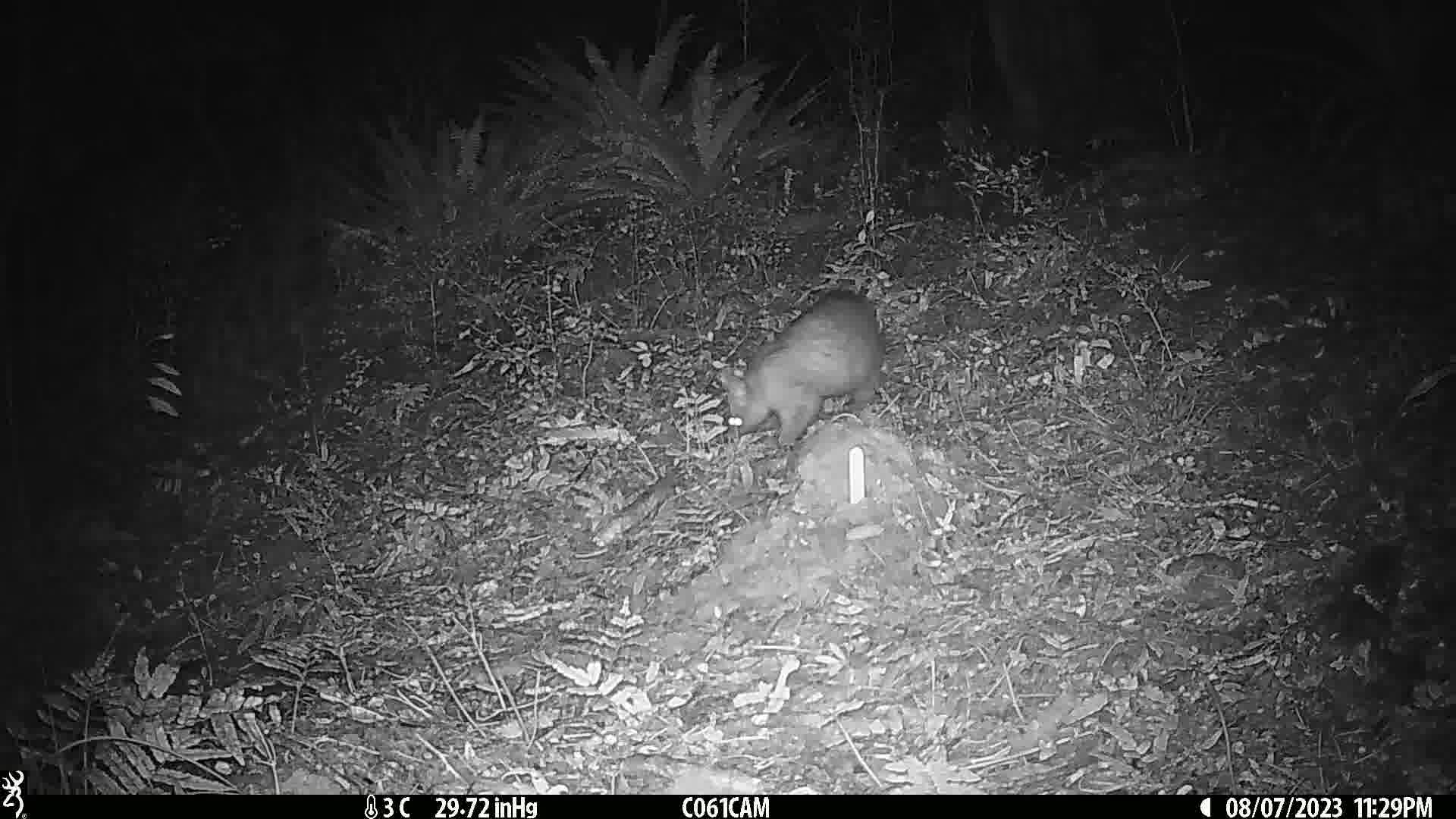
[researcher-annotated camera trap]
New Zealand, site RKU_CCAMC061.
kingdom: Animalia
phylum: Chordata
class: Mammalia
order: Diprotodontia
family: Phalangeridae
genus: Trichosurus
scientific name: Trichosurus vulpecula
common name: common brushtail possum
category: possum